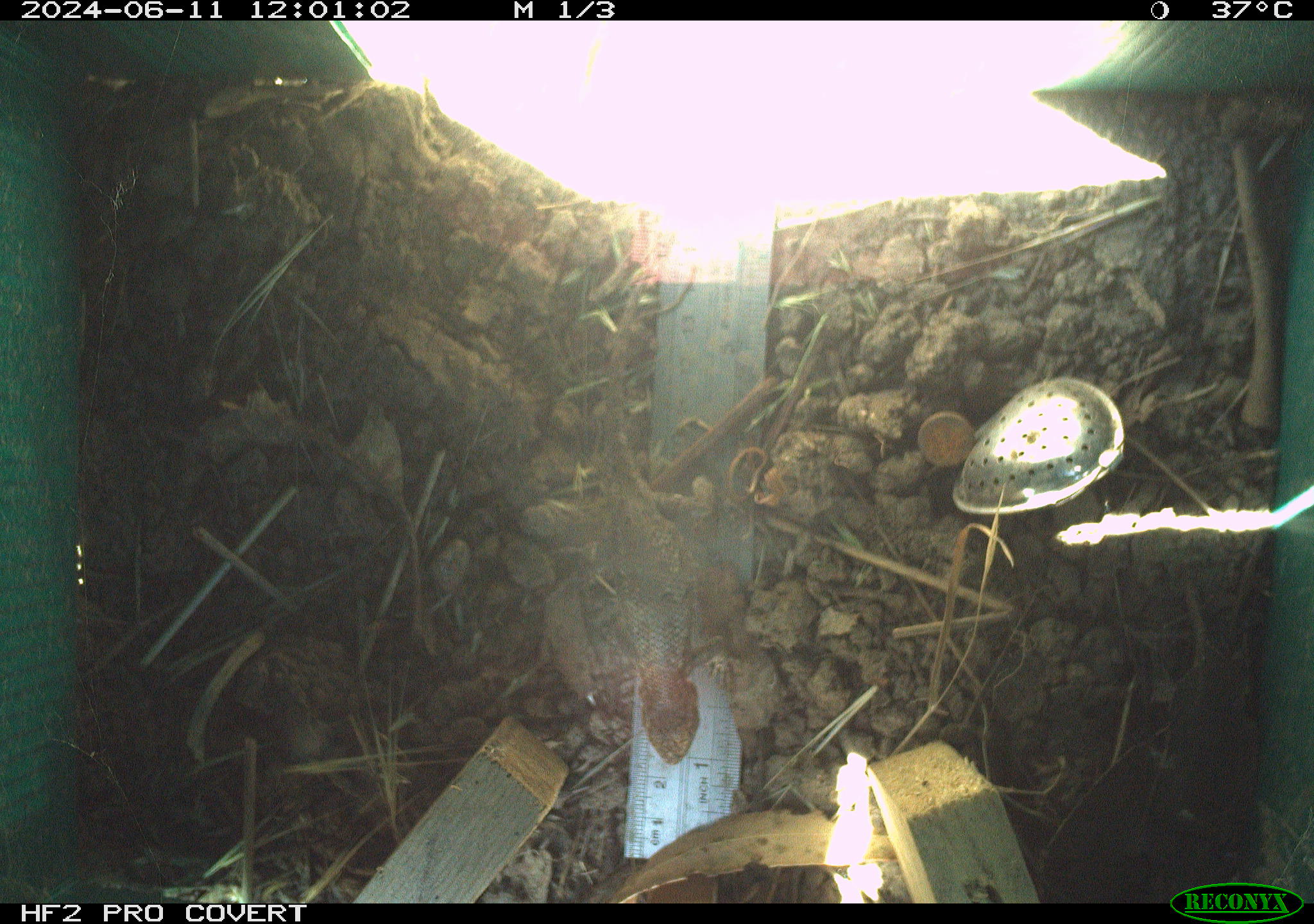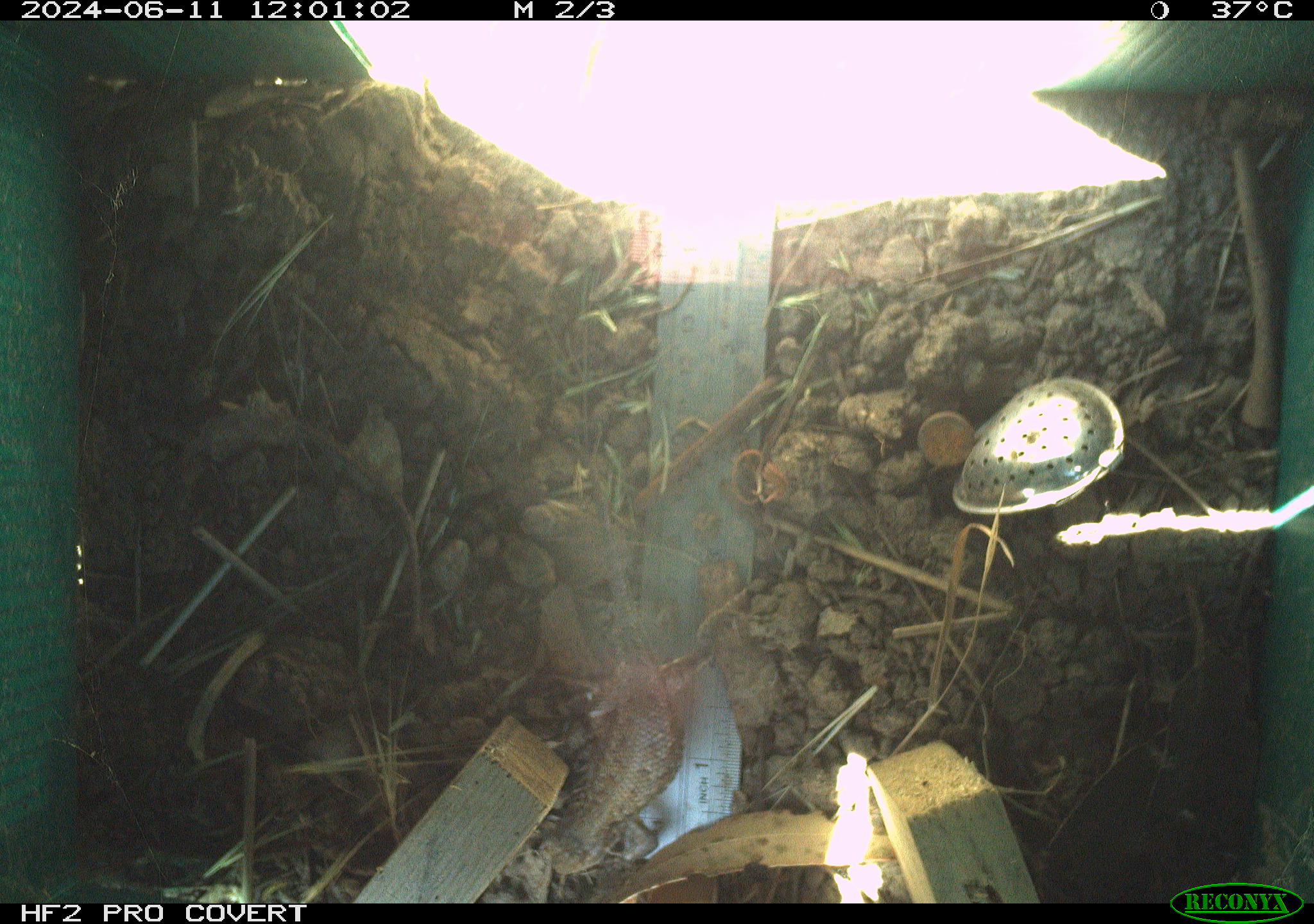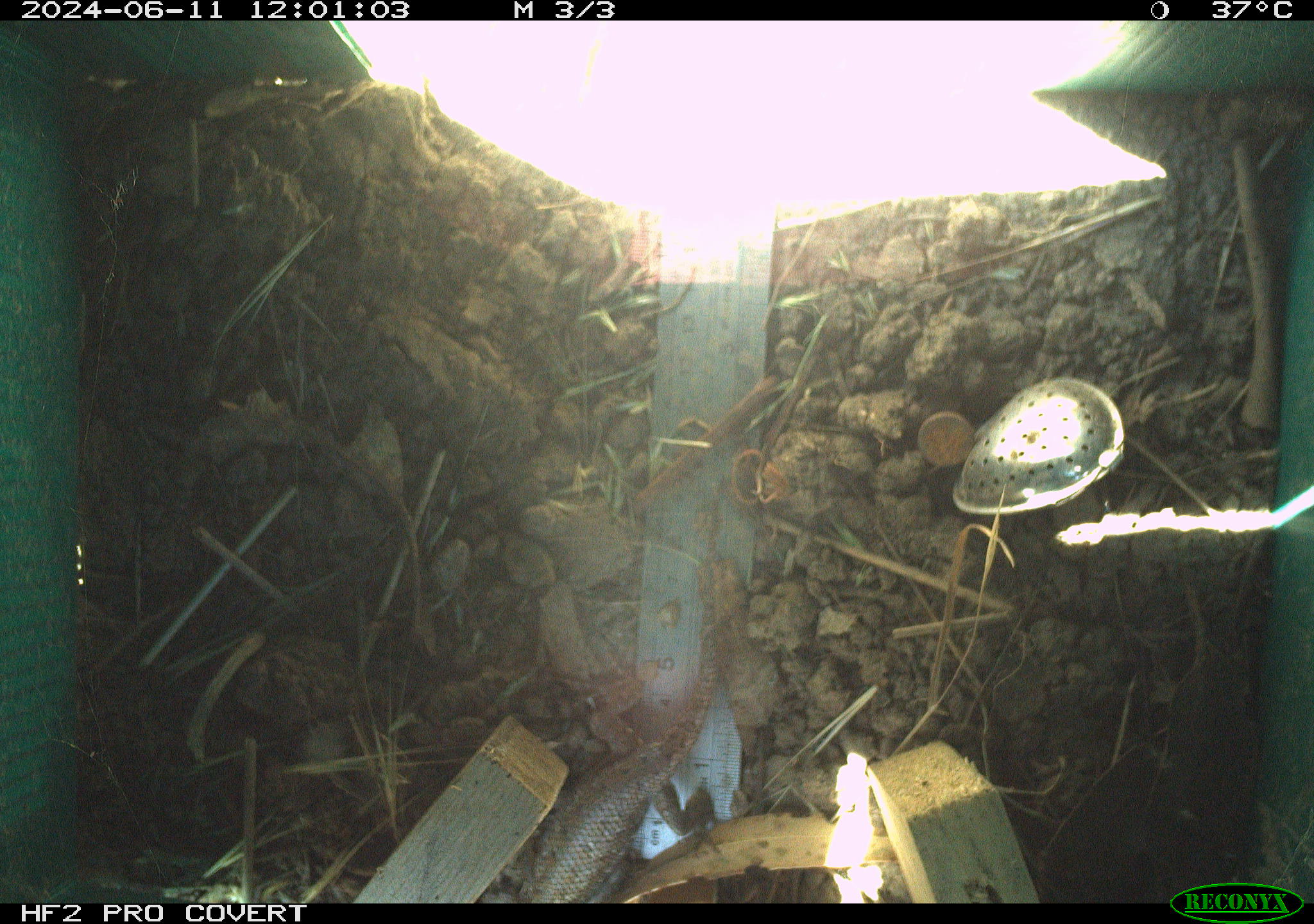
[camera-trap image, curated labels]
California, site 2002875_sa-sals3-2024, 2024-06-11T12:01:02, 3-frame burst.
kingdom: Animalia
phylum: Chordata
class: Reptilia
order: Squamata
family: Phrynosomatidae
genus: Sceloporus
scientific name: Sceloporus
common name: spiny lizards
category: sceloporus species